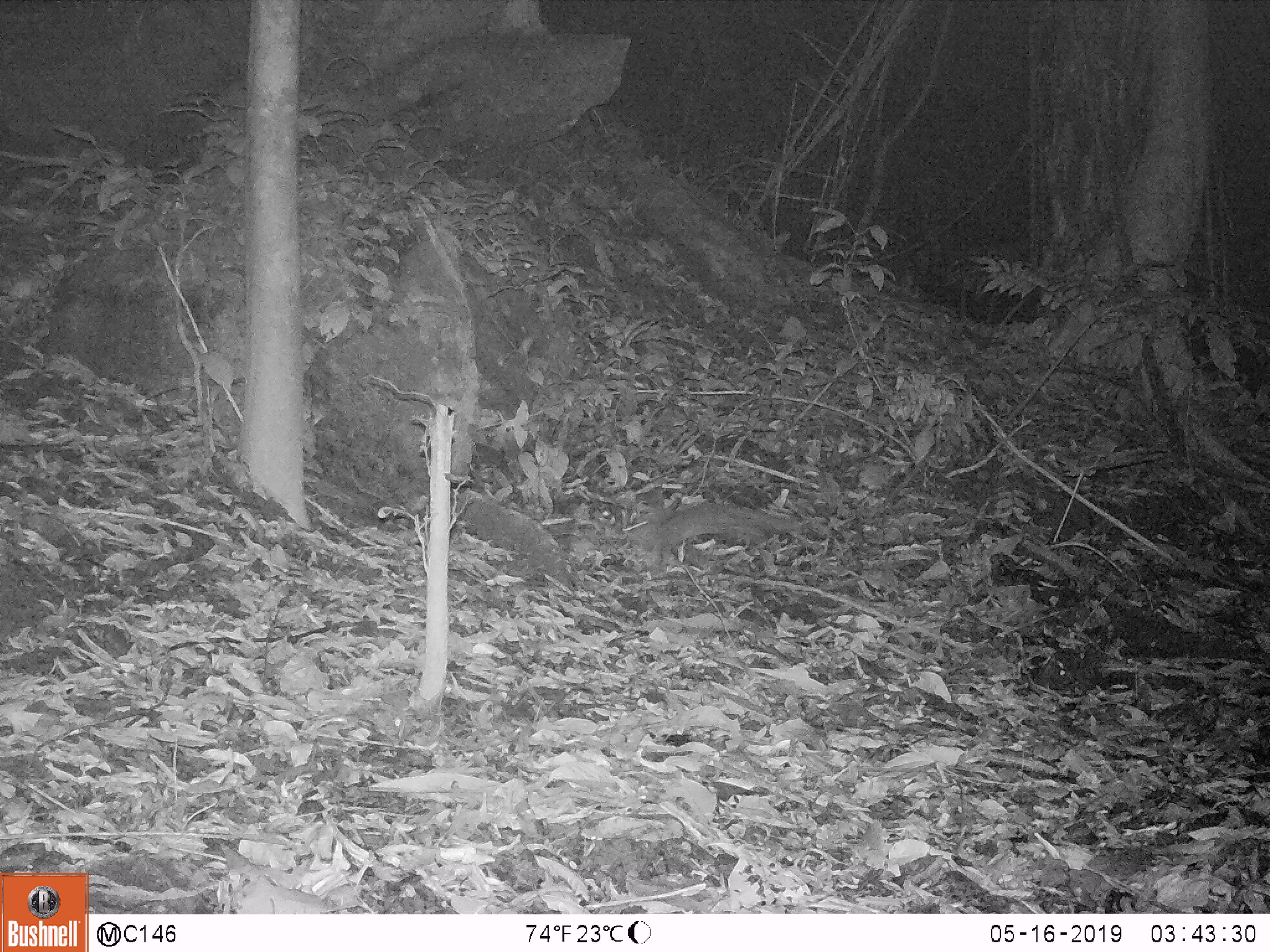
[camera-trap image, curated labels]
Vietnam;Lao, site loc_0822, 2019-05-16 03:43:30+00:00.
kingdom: Animalia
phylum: Chordata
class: Mammalia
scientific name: Mammalia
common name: mammal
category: unidentified small mammal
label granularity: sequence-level